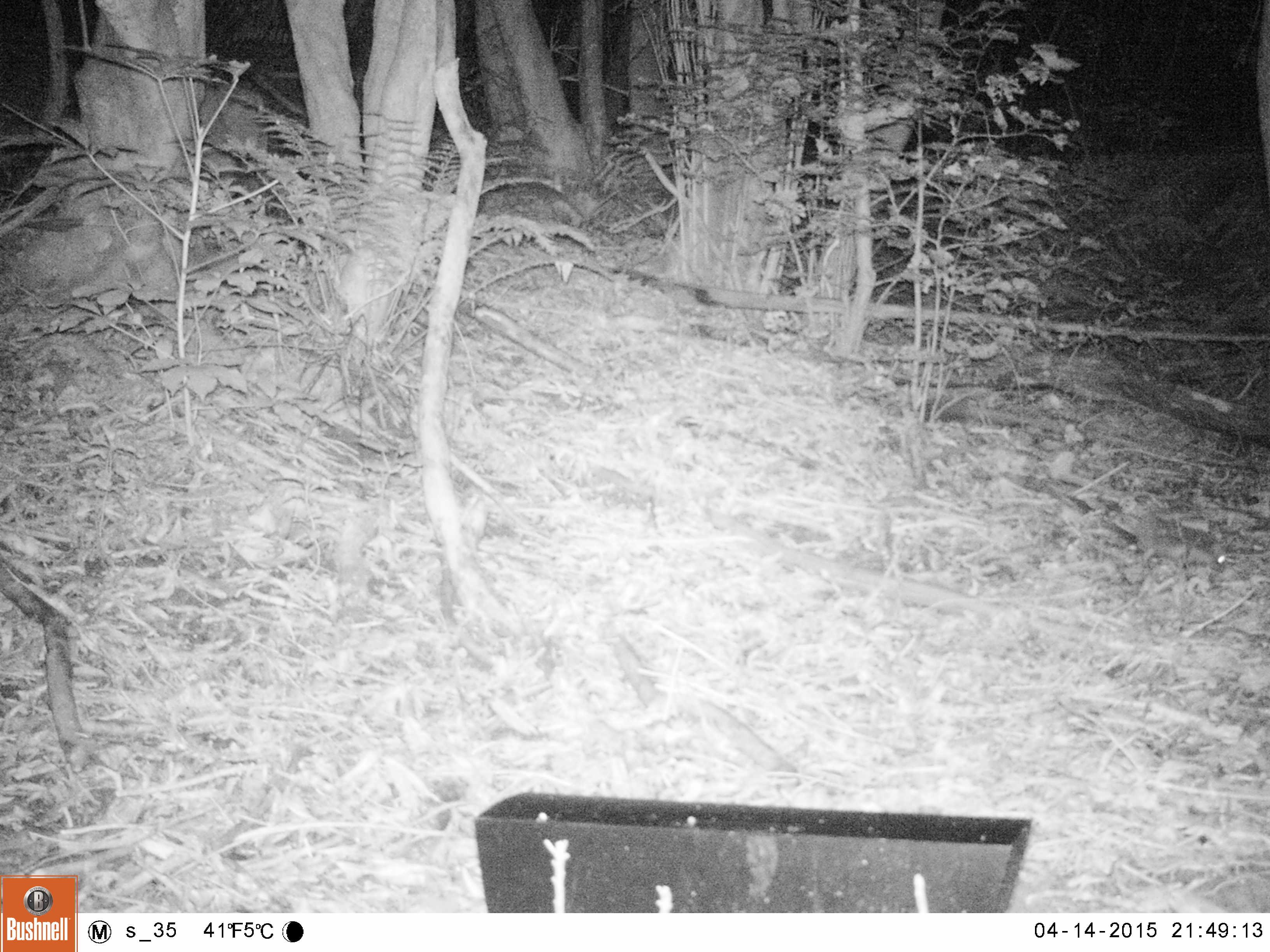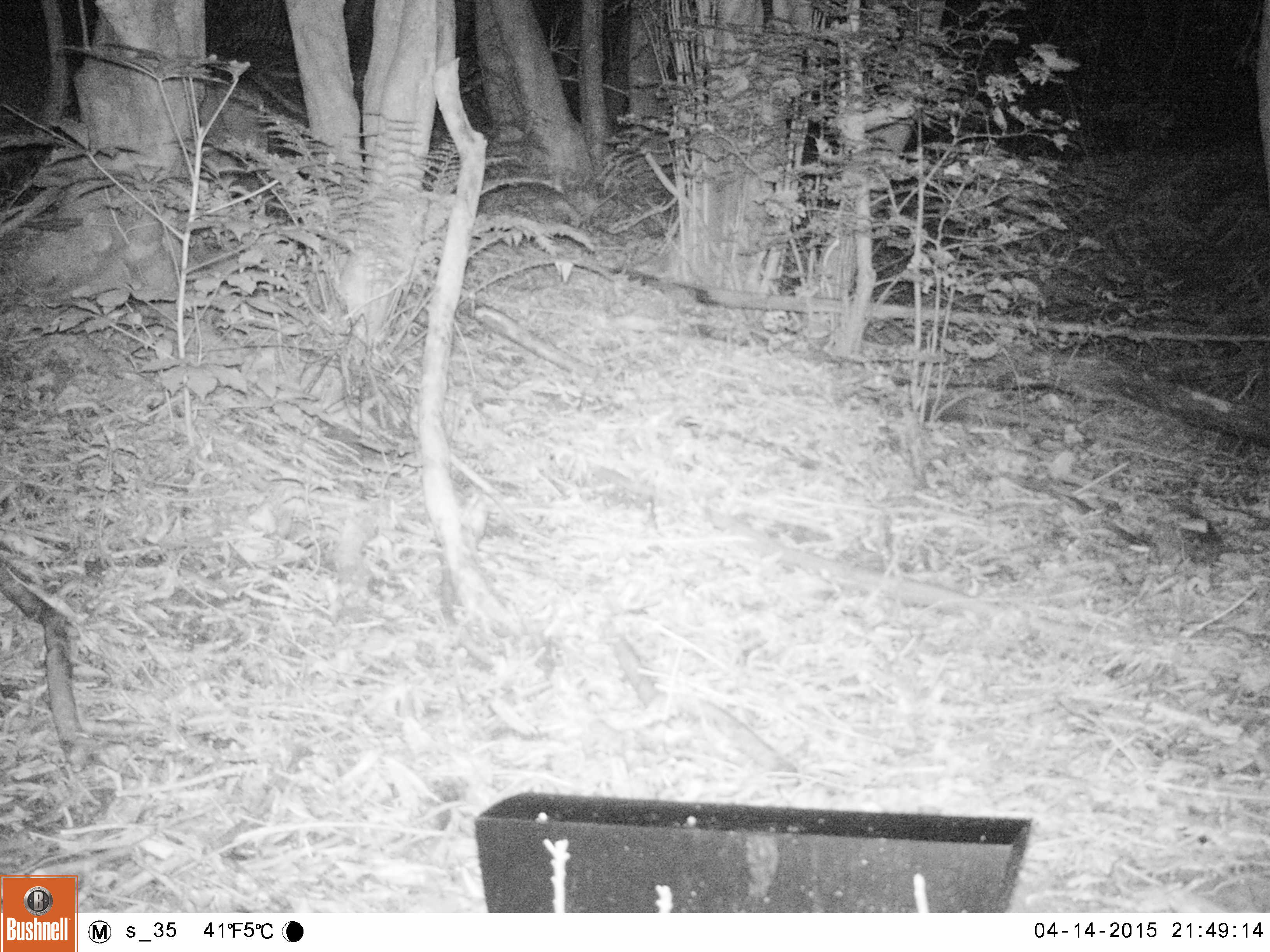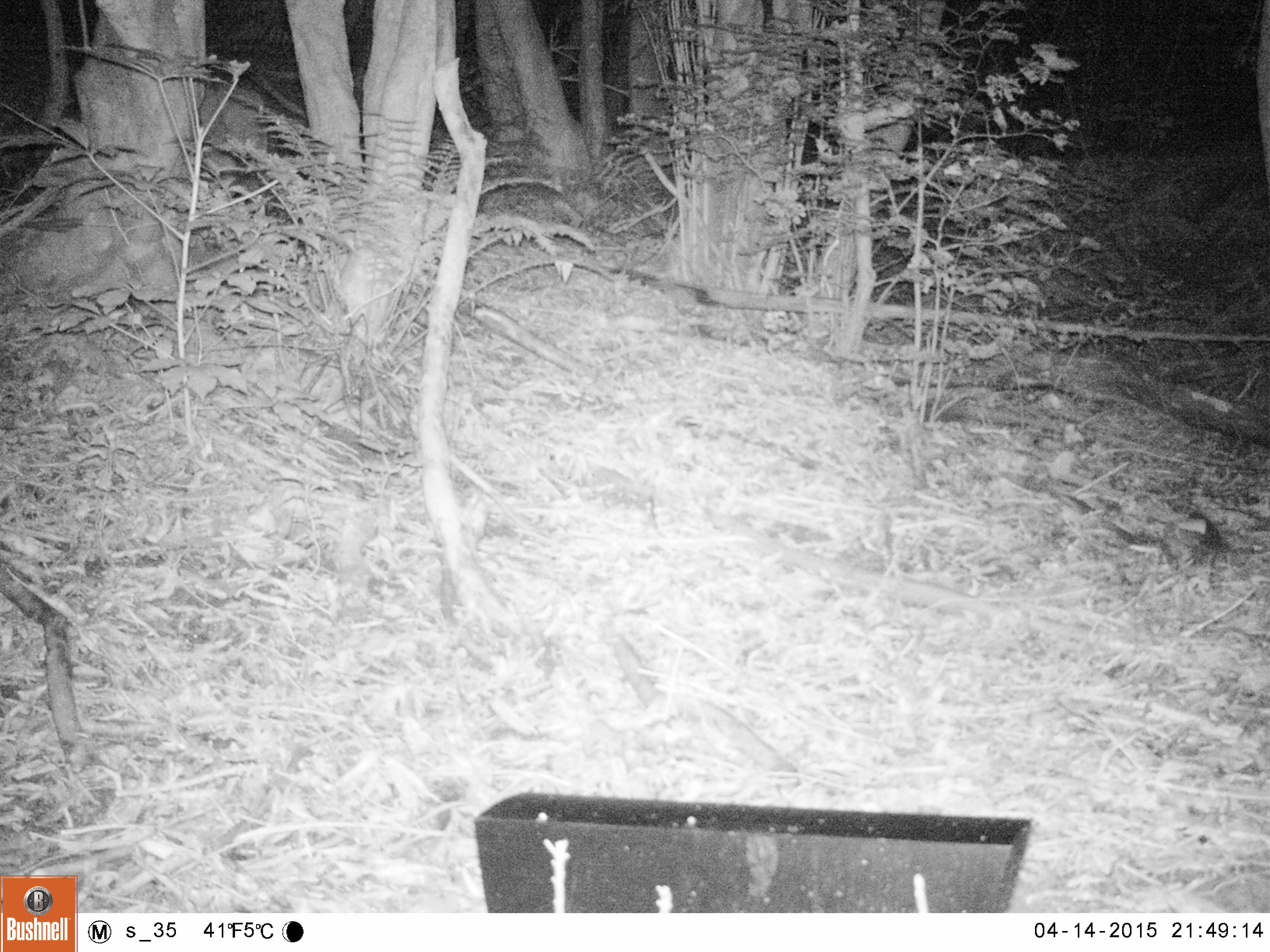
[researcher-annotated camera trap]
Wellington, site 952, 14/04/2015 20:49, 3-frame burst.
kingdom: Animalia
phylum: Chordata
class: Mammalia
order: Eulipotyphla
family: Erinaceidae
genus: Erinaceus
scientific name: Erinaceus europaeus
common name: hedgehog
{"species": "hedgehog (Erinaceus europaeus)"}